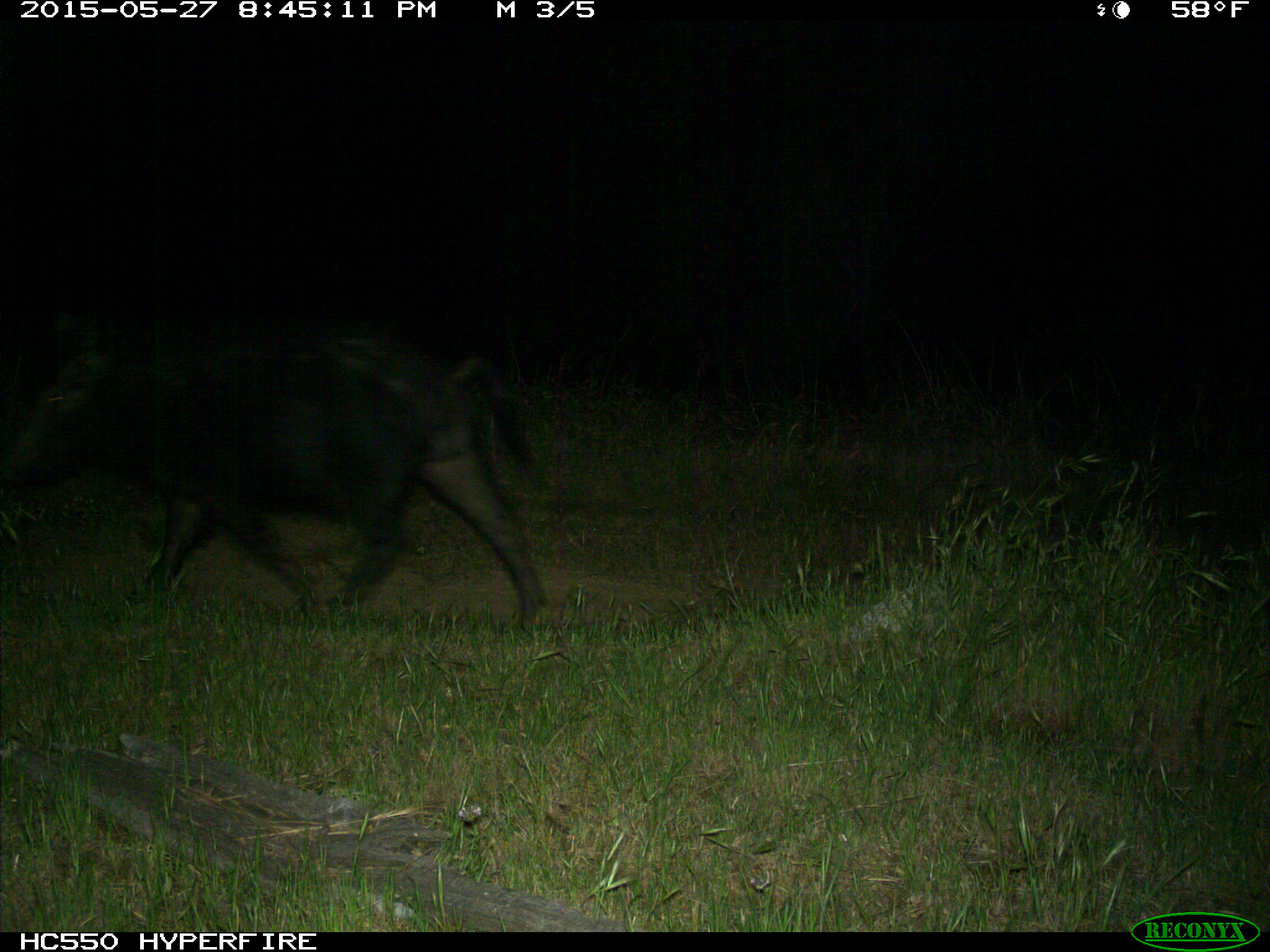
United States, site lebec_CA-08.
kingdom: Animalia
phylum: Chordata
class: Mammalia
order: Artiodactyla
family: Suidae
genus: Sus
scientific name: Sus scrofa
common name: wild boar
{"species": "Sus scrofa (wild boar)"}